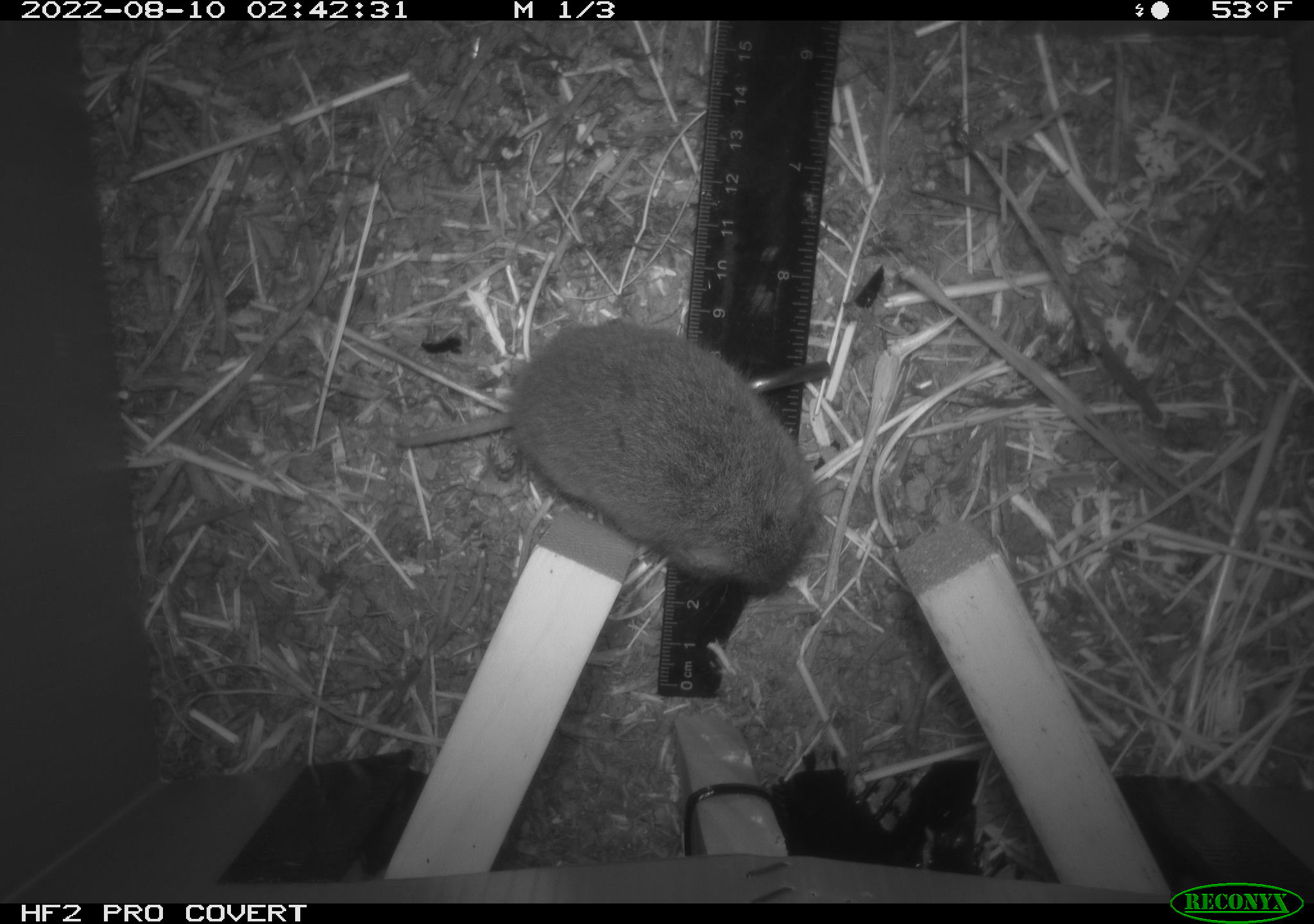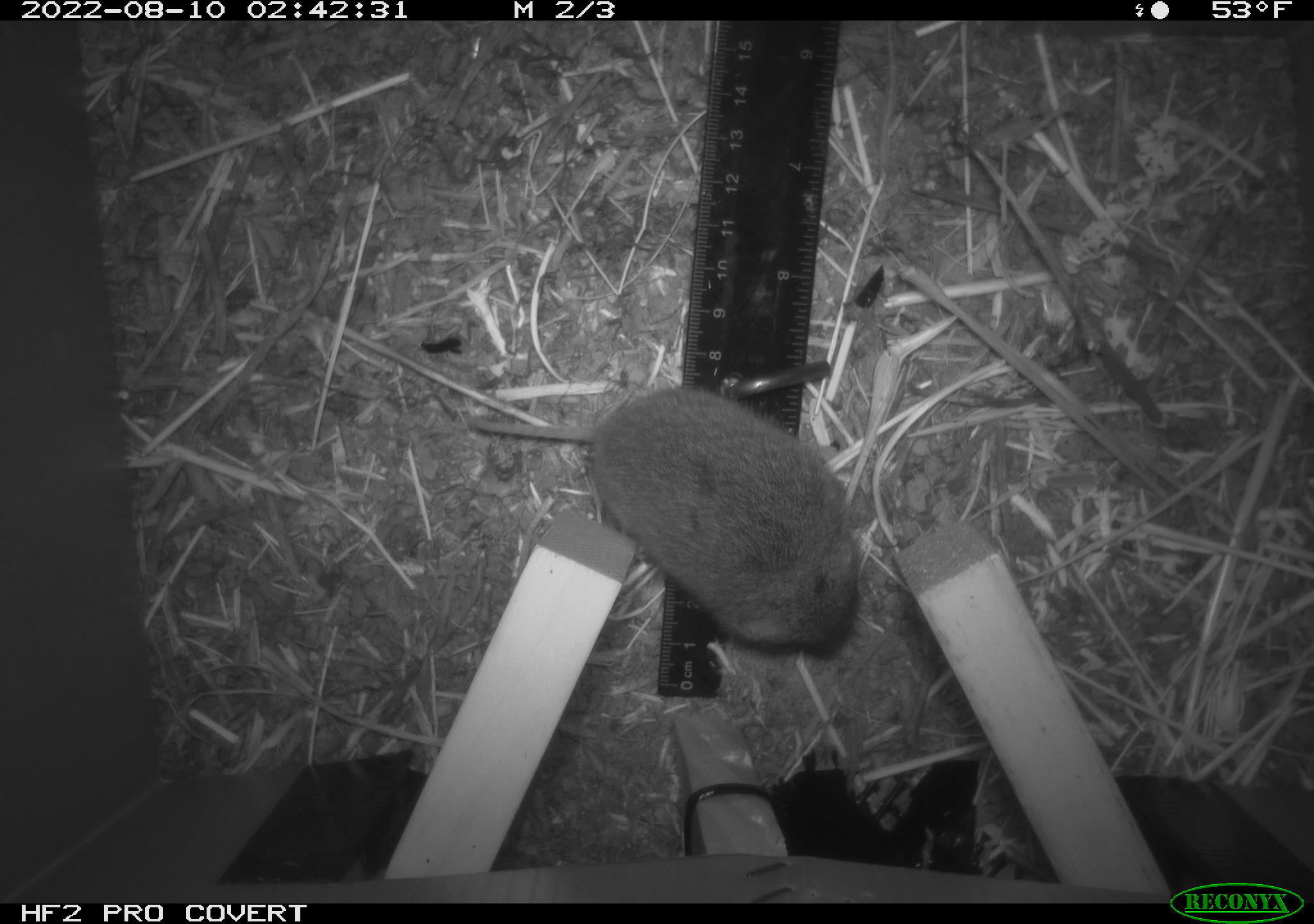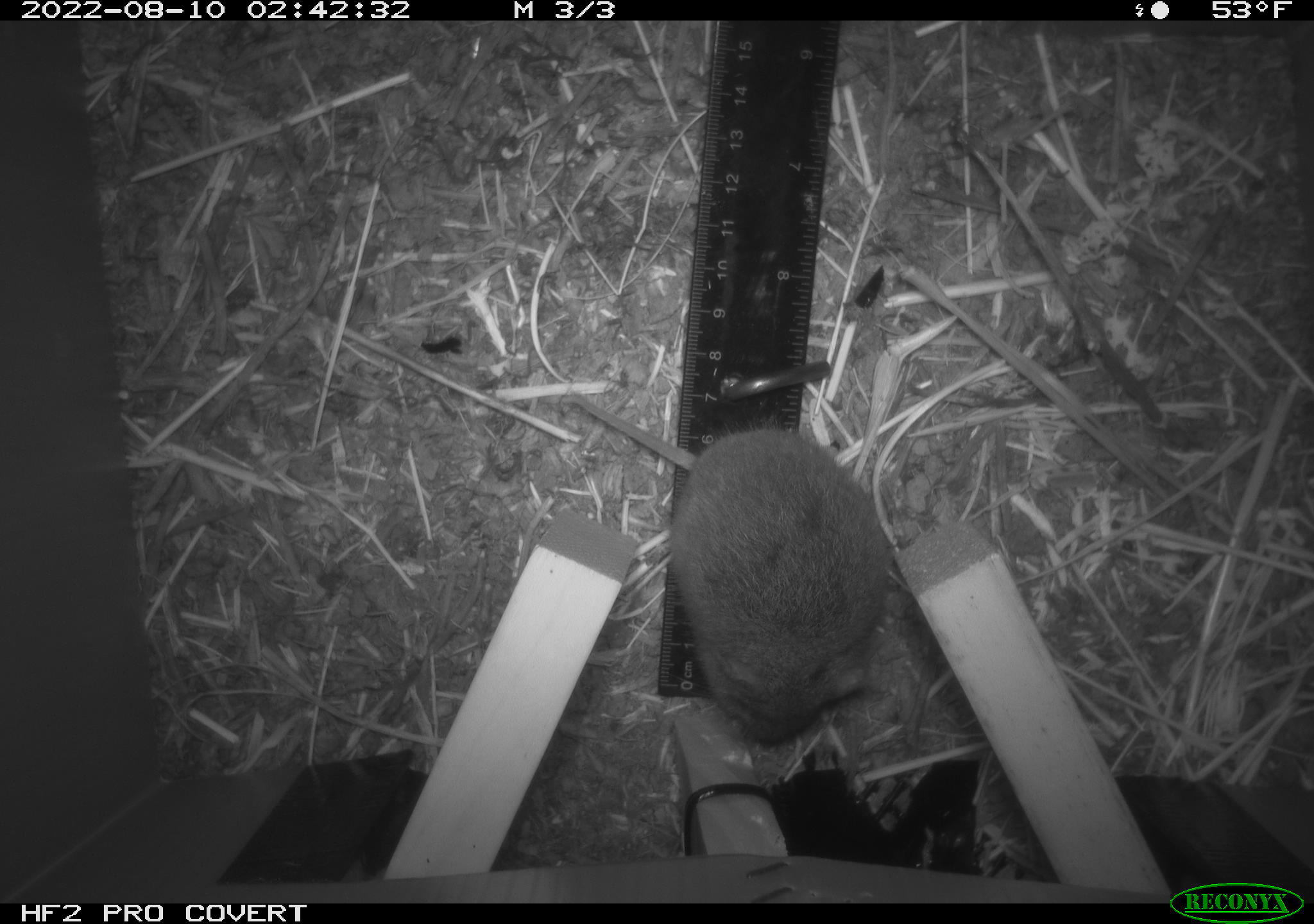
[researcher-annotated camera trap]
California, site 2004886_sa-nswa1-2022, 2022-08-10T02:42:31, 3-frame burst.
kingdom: Animalia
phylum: Chordata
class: Mammalia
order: Rodentia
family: Cricetidae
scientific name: Cricetidae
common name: hamsters, voles, lemmings, and allies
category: cricetidae family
Cricetidae family (hamsters, voles, lemmings, and allies) (Cricetidae).